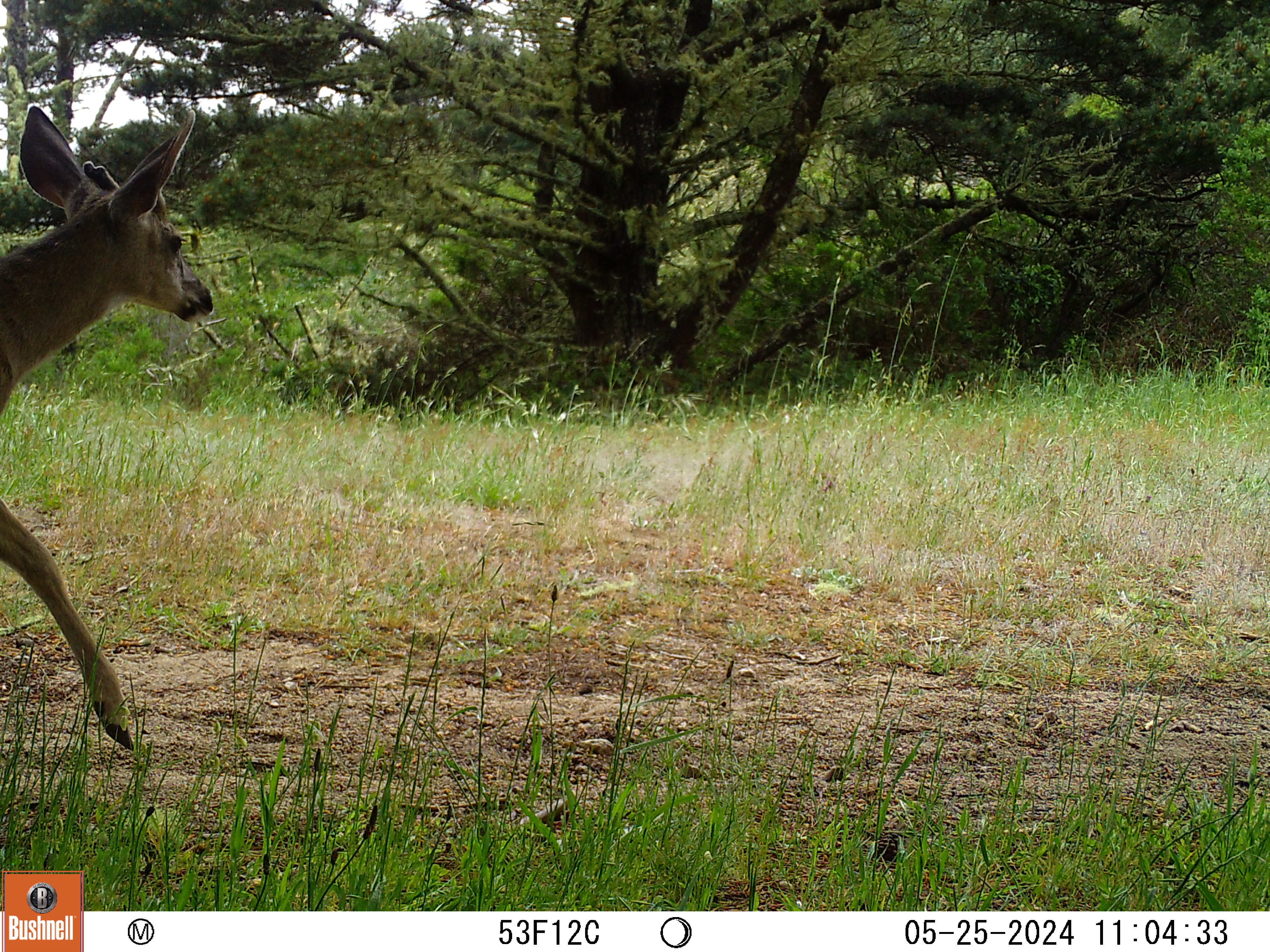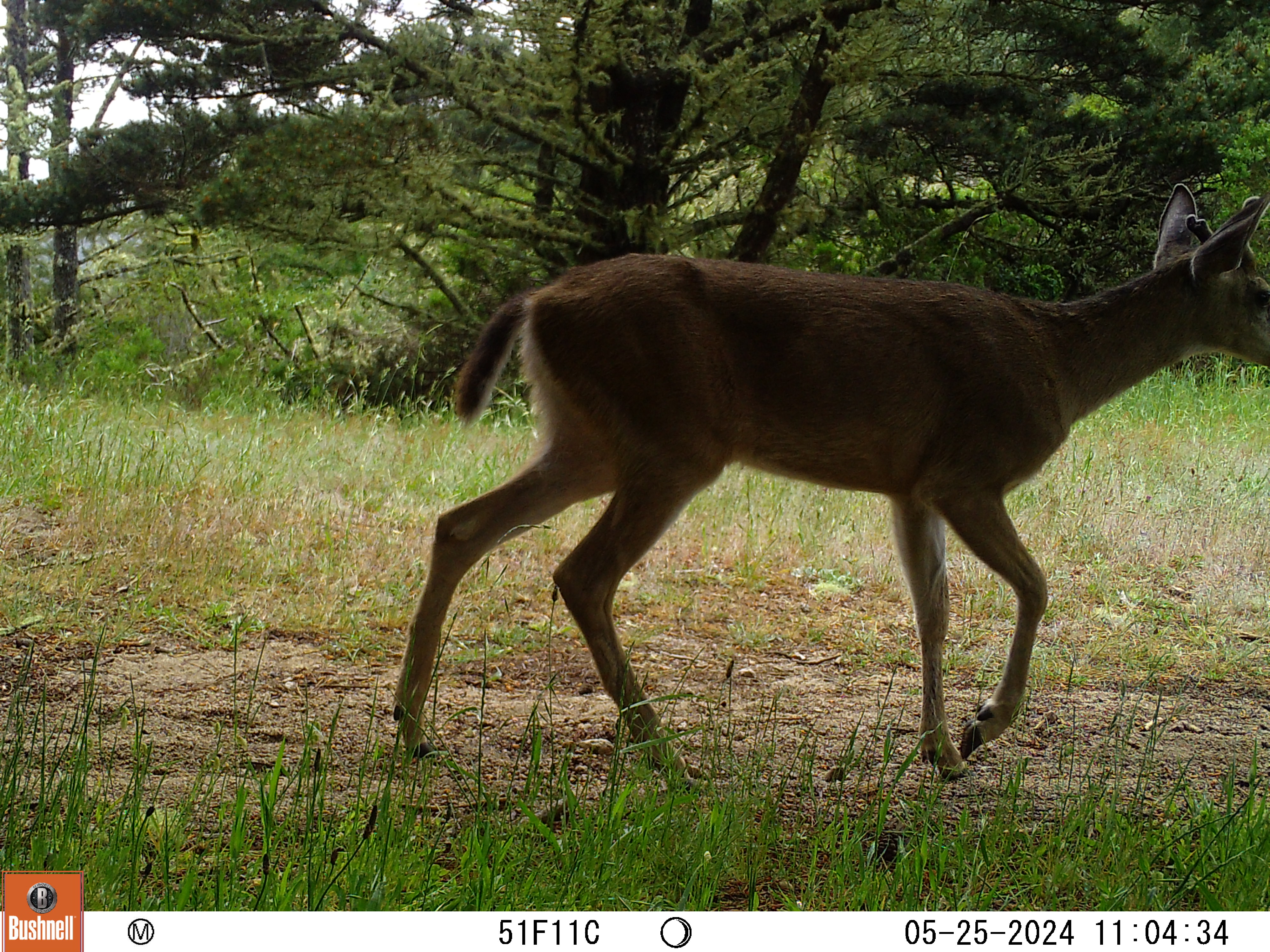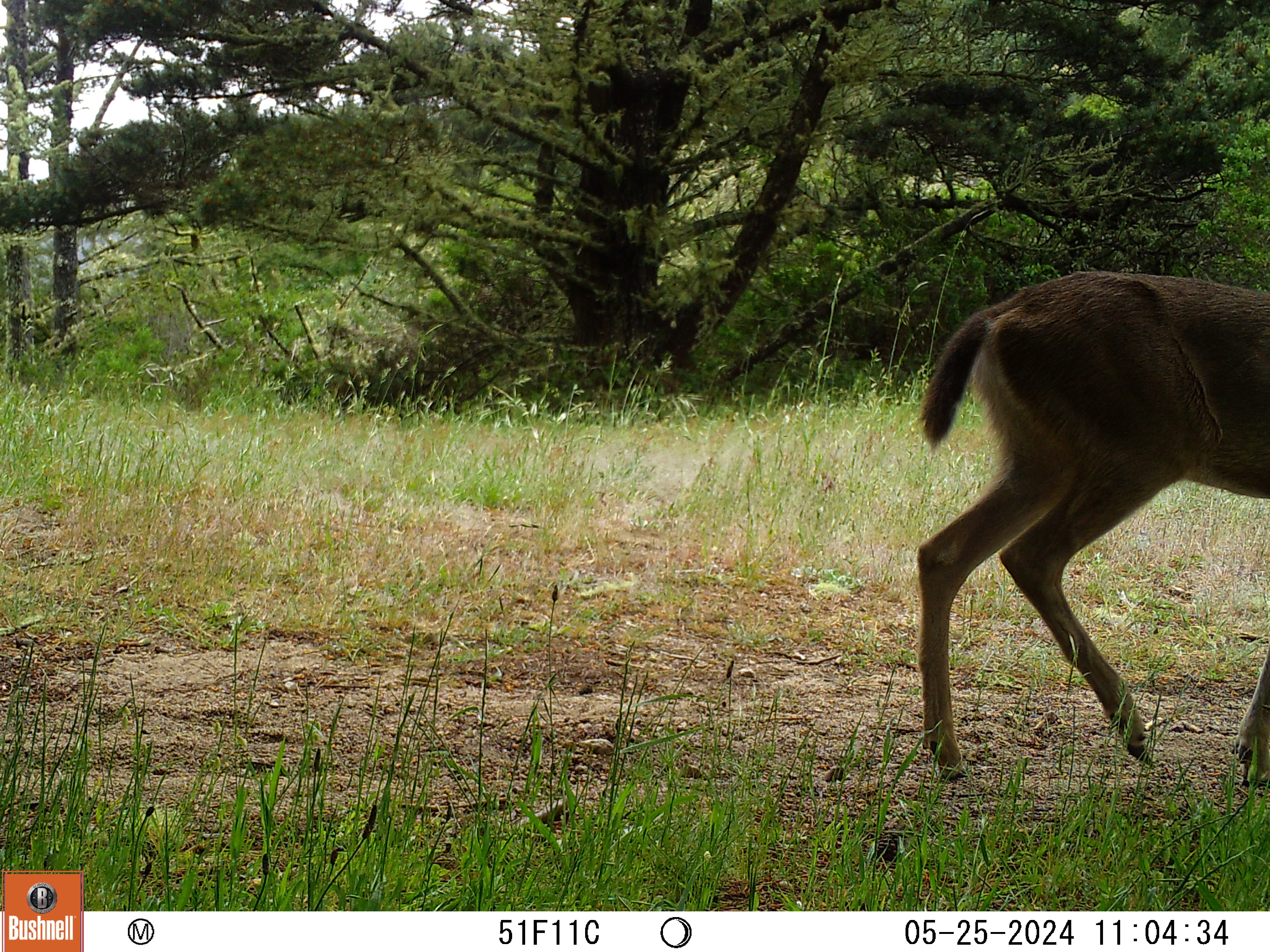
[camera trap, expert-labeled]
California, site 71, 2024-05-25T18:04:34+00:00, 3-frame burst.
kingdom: Animalia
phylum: Chordata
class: Mammalia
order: Artiodactyla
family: Cervidae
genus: Odocoileus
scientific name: Odocoileus hemionus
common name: mule deer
Mule deer (Odocoileus hemionus).